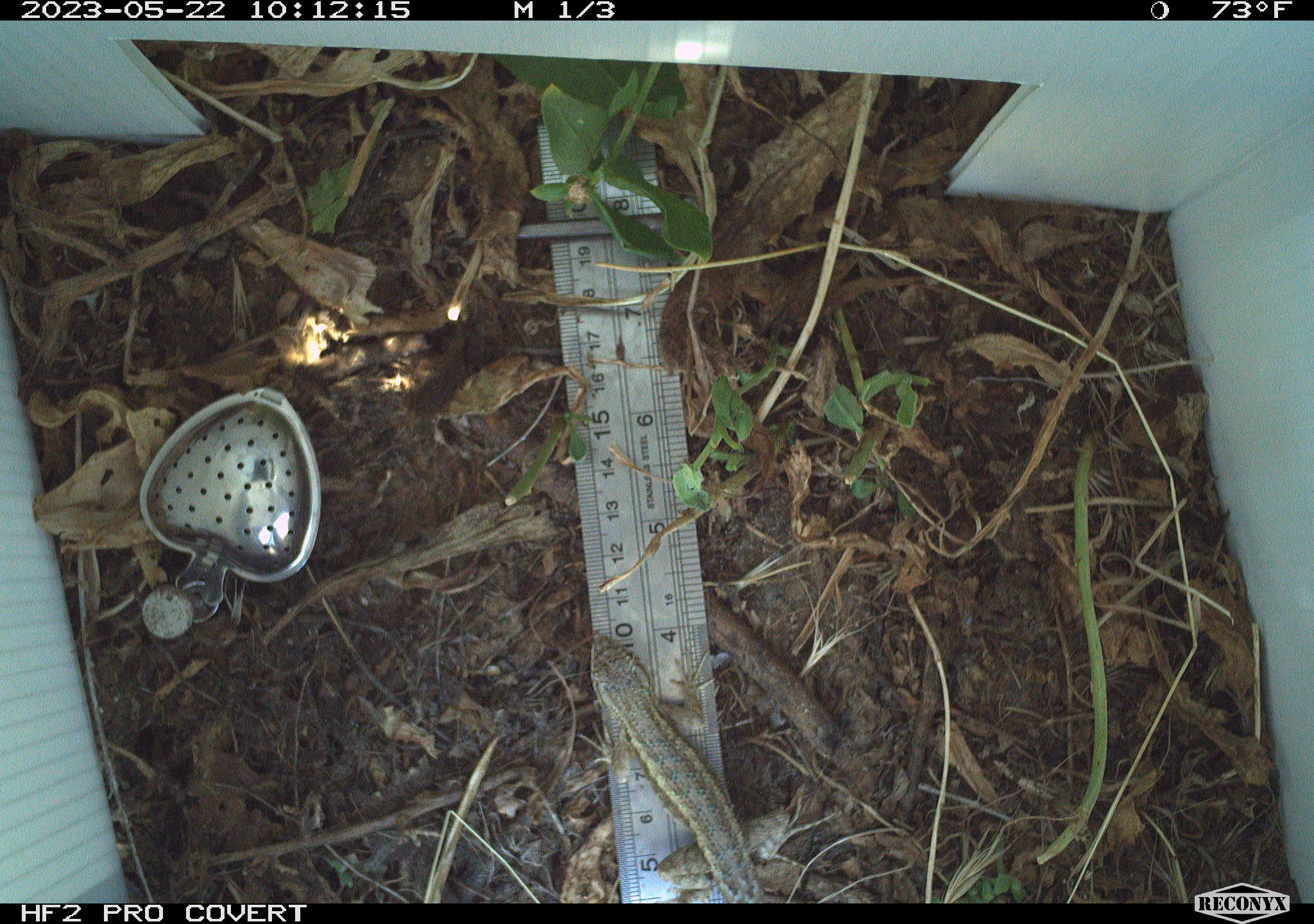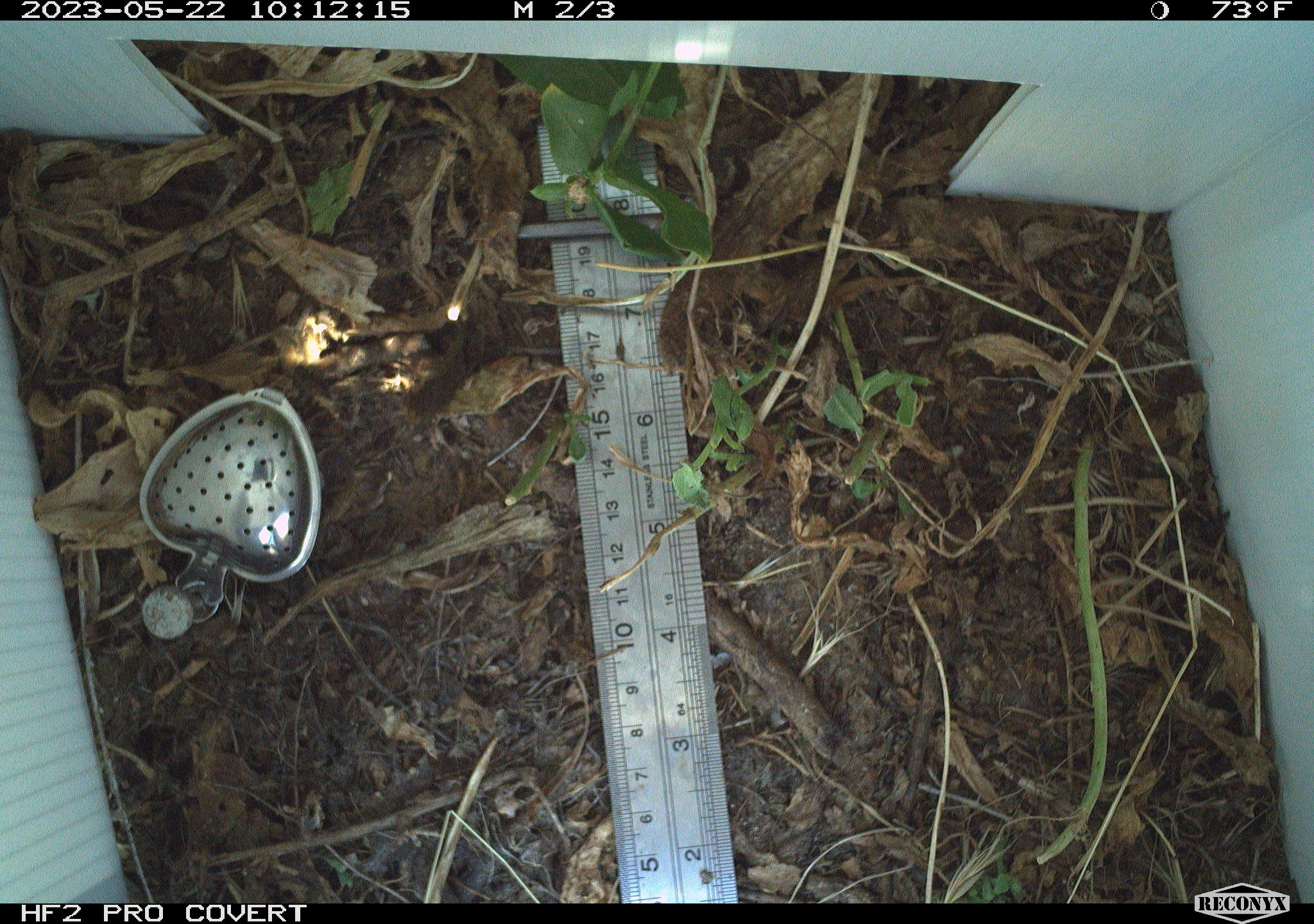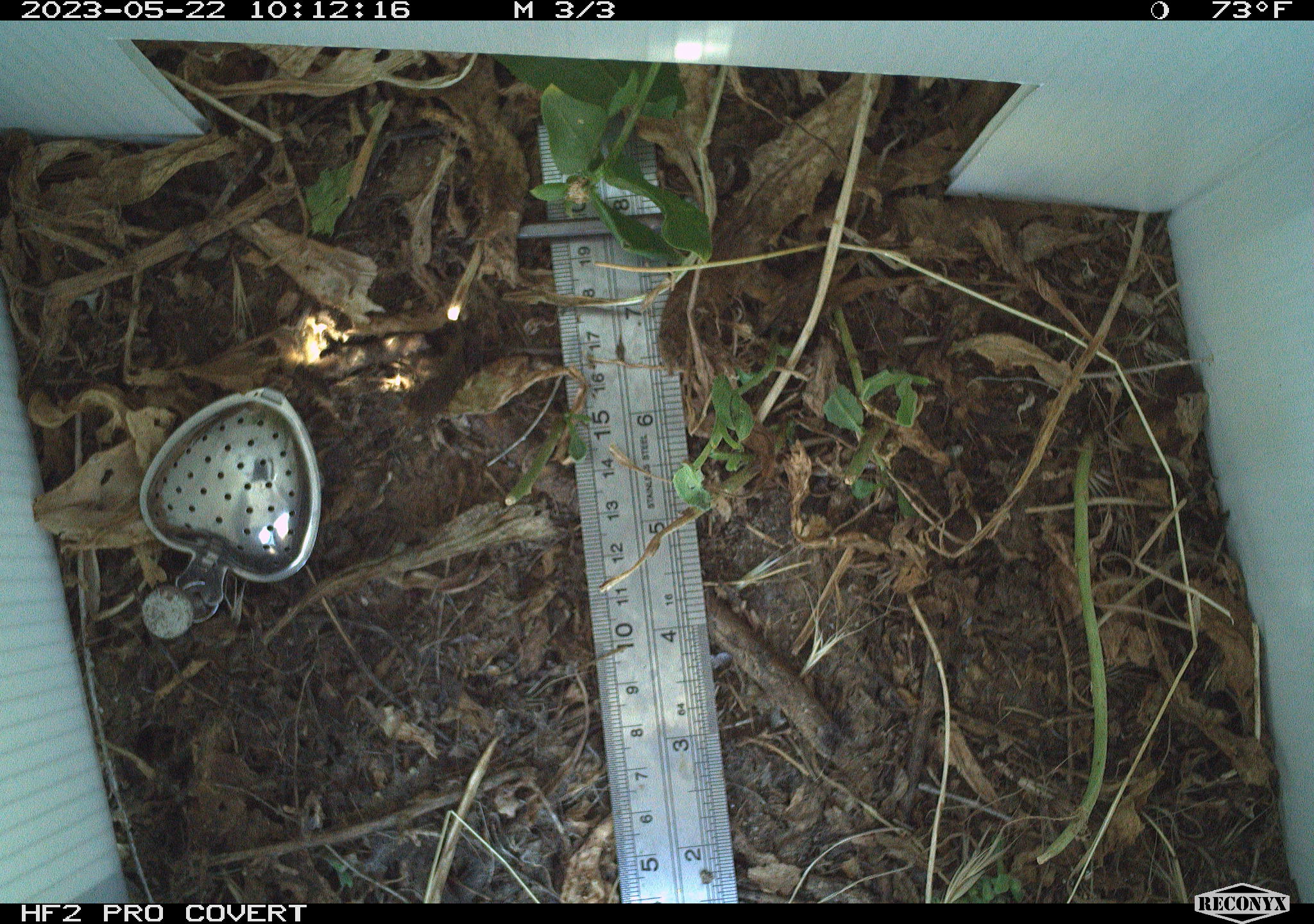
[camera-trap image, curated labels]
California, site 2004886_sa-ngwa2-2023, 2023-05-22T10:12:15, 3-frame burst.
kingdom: Animalia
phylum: Chordata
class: Reptilia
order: Squamata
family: Phrynosomatidae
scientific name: Phrynosomatidae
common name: phrynosomatid lizards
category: phrynosomatidae family